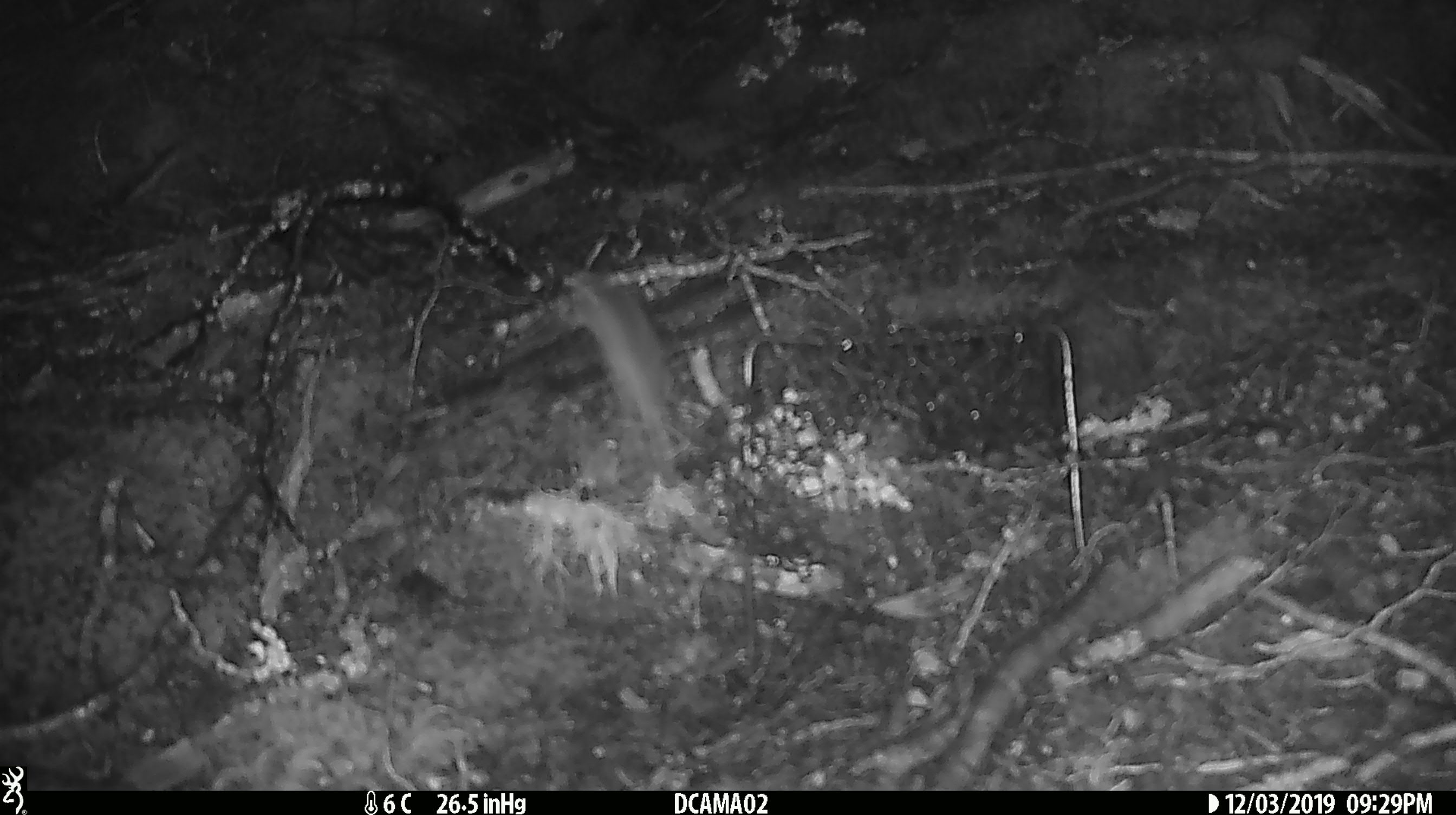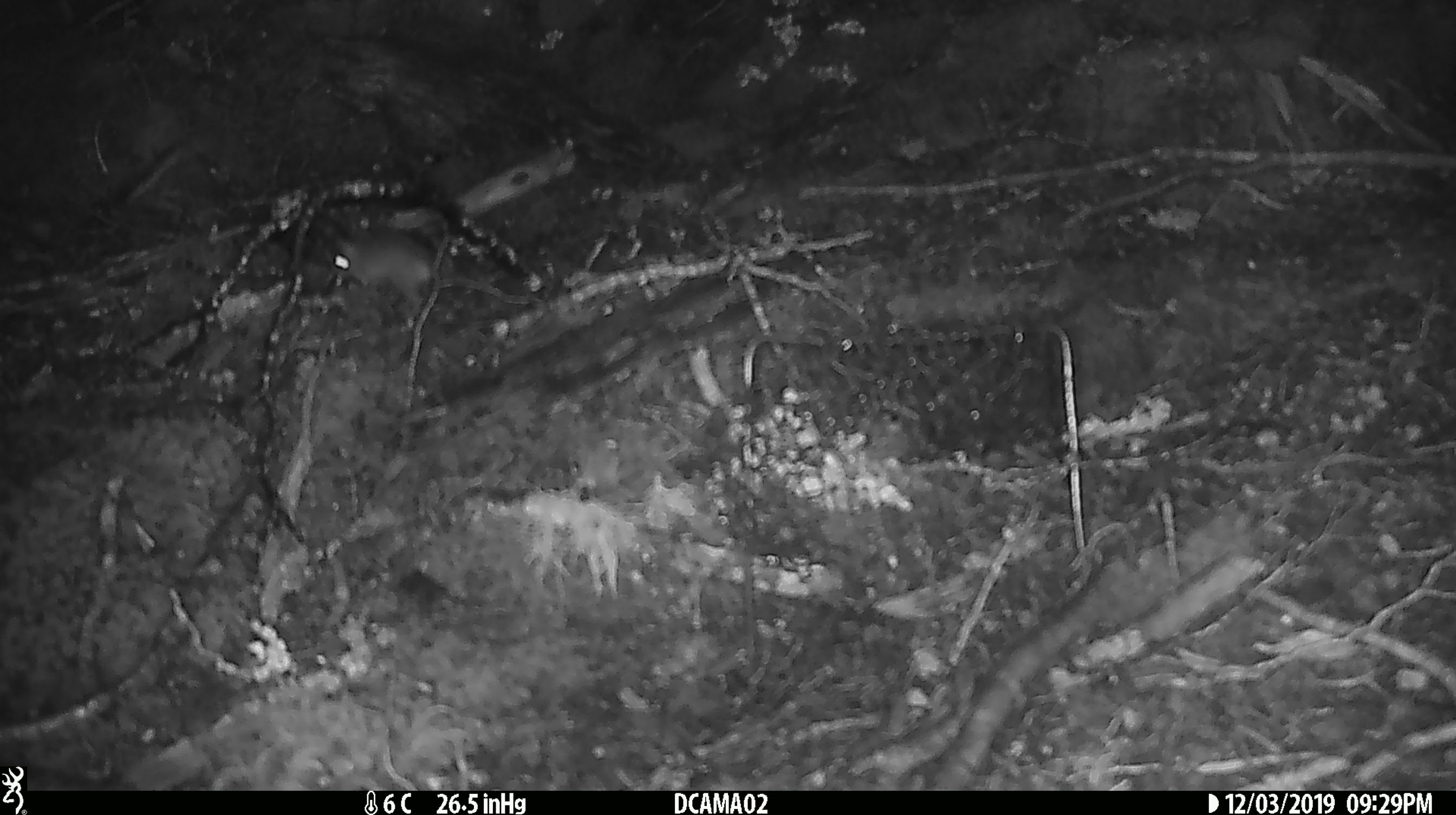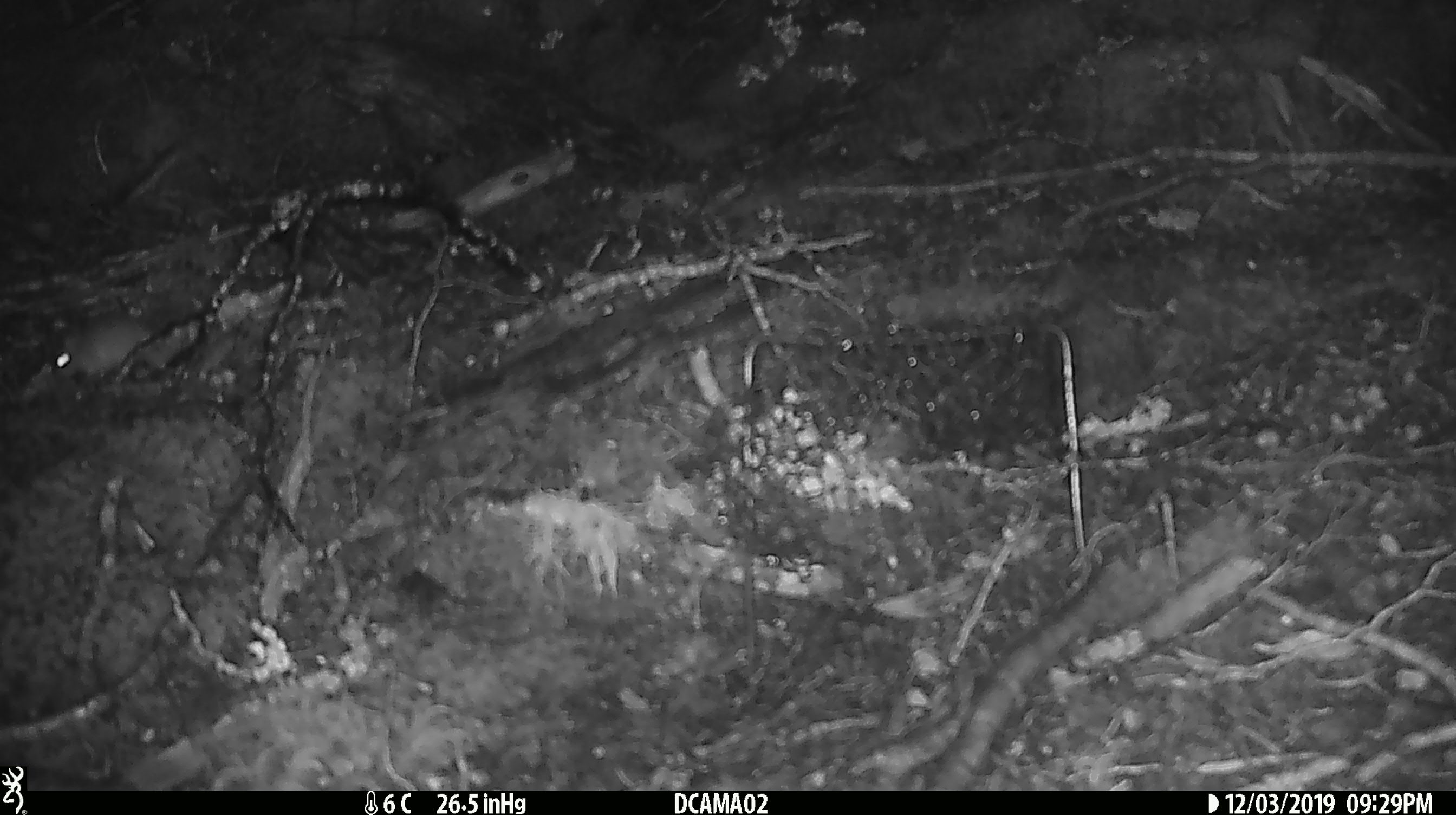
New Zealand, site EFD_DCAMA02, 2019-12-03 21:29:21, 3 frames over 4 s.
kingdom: Animalia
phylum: Chordata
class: Mammalia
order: Rodentia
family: Muridae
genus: Mus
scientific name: Mus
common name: mouse